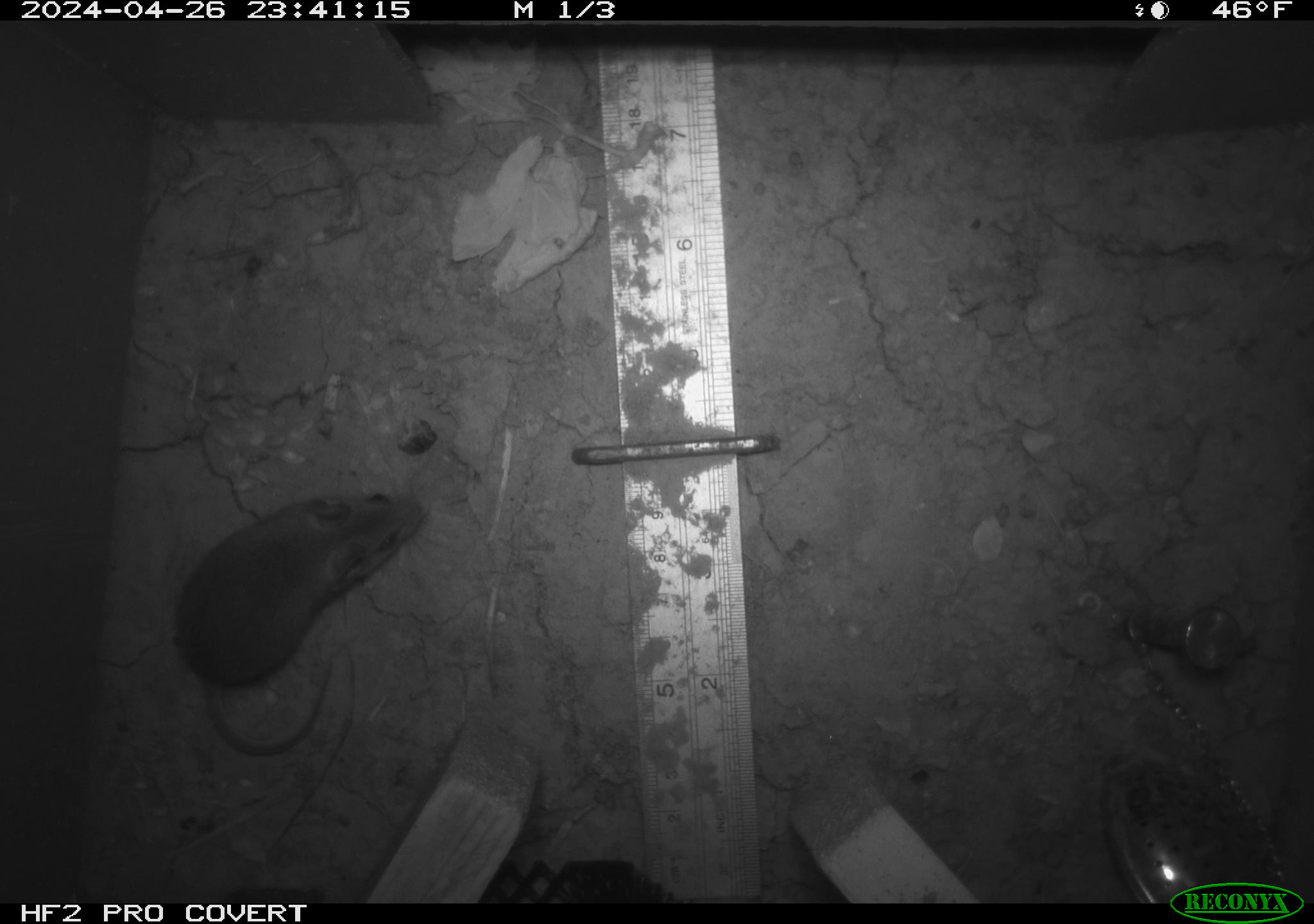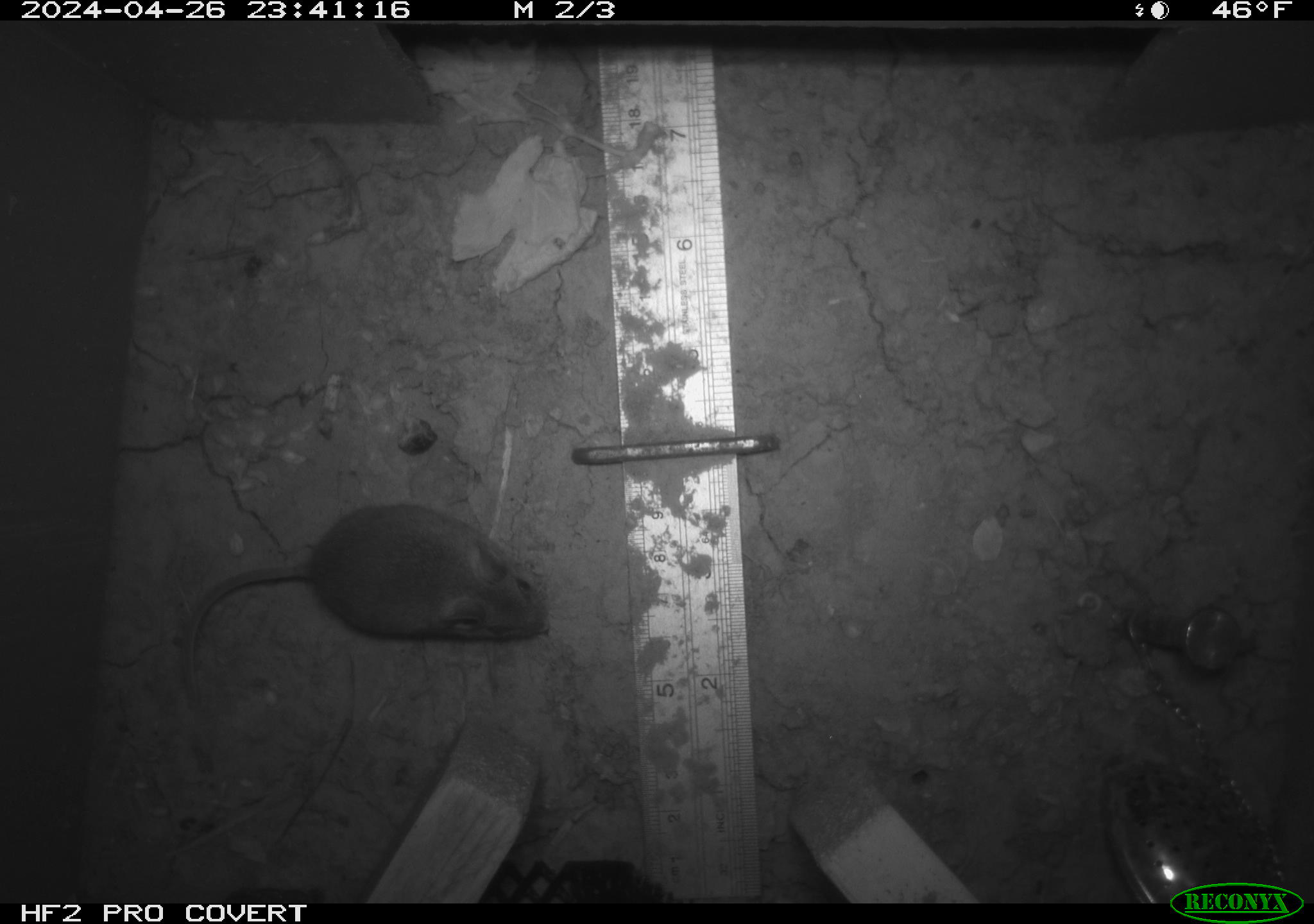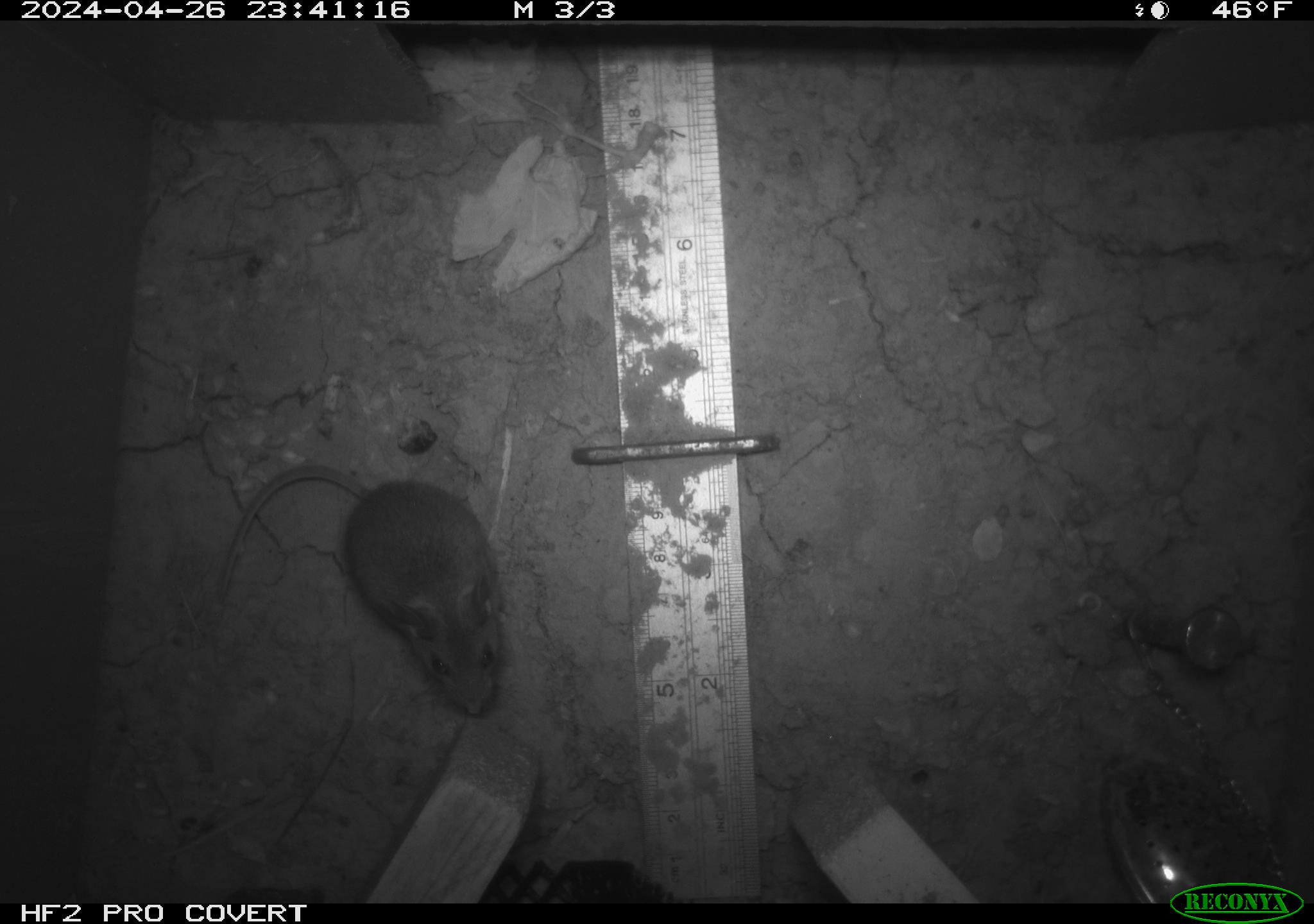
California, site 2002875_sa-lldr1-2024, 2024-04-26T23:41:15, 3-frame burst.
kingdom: Animalia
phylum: Chordata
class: Mammalia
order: Rodentia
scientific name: Rodentia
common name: mouse species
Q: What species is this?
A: Mouse species (Rodentia).